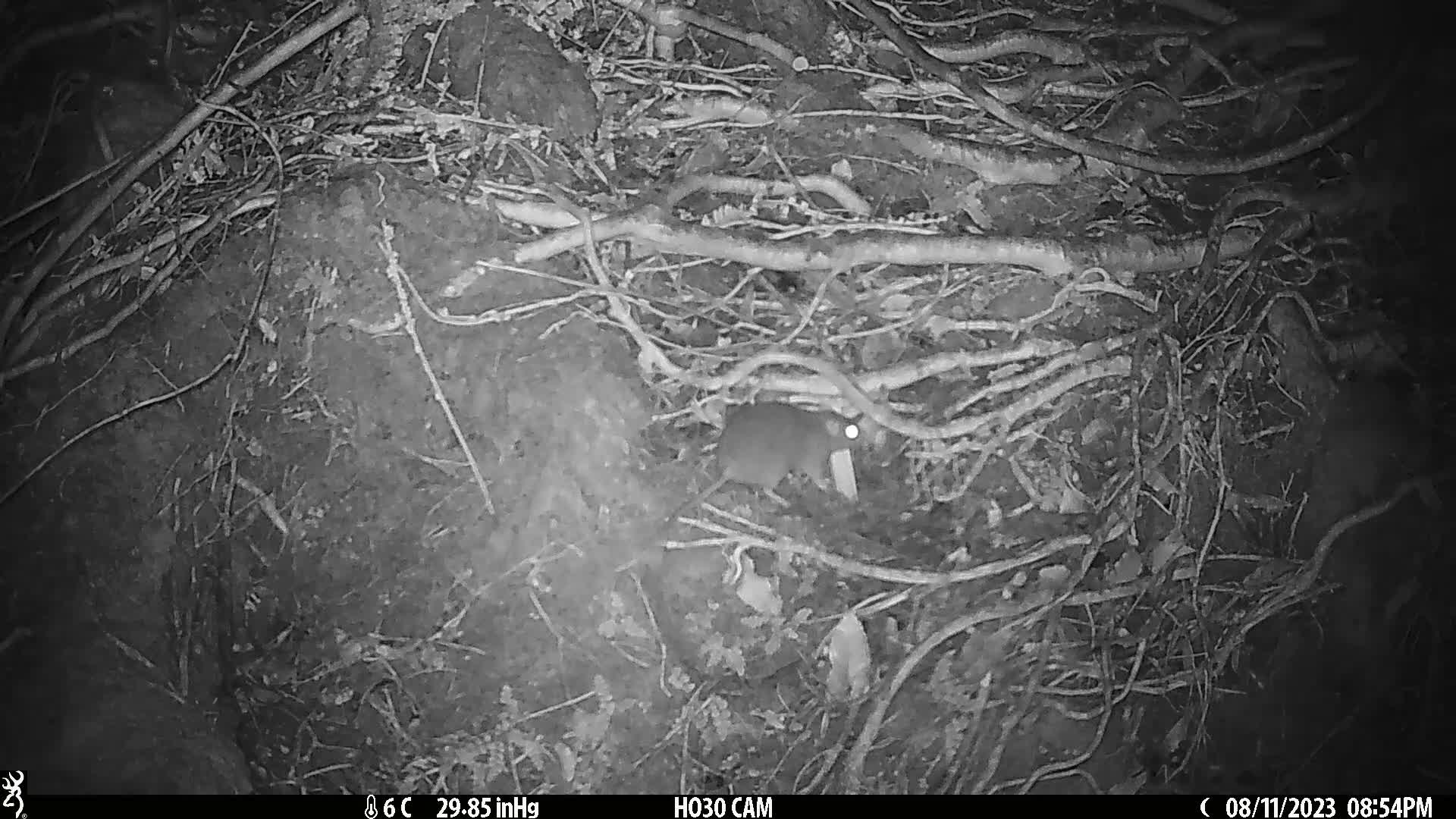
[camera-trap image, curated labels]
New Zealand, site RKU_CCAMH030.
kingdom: Animalia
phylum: Chordata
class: Mammalia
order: Rodentia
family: Muridae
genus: Rattus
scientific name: Rattus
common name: rat